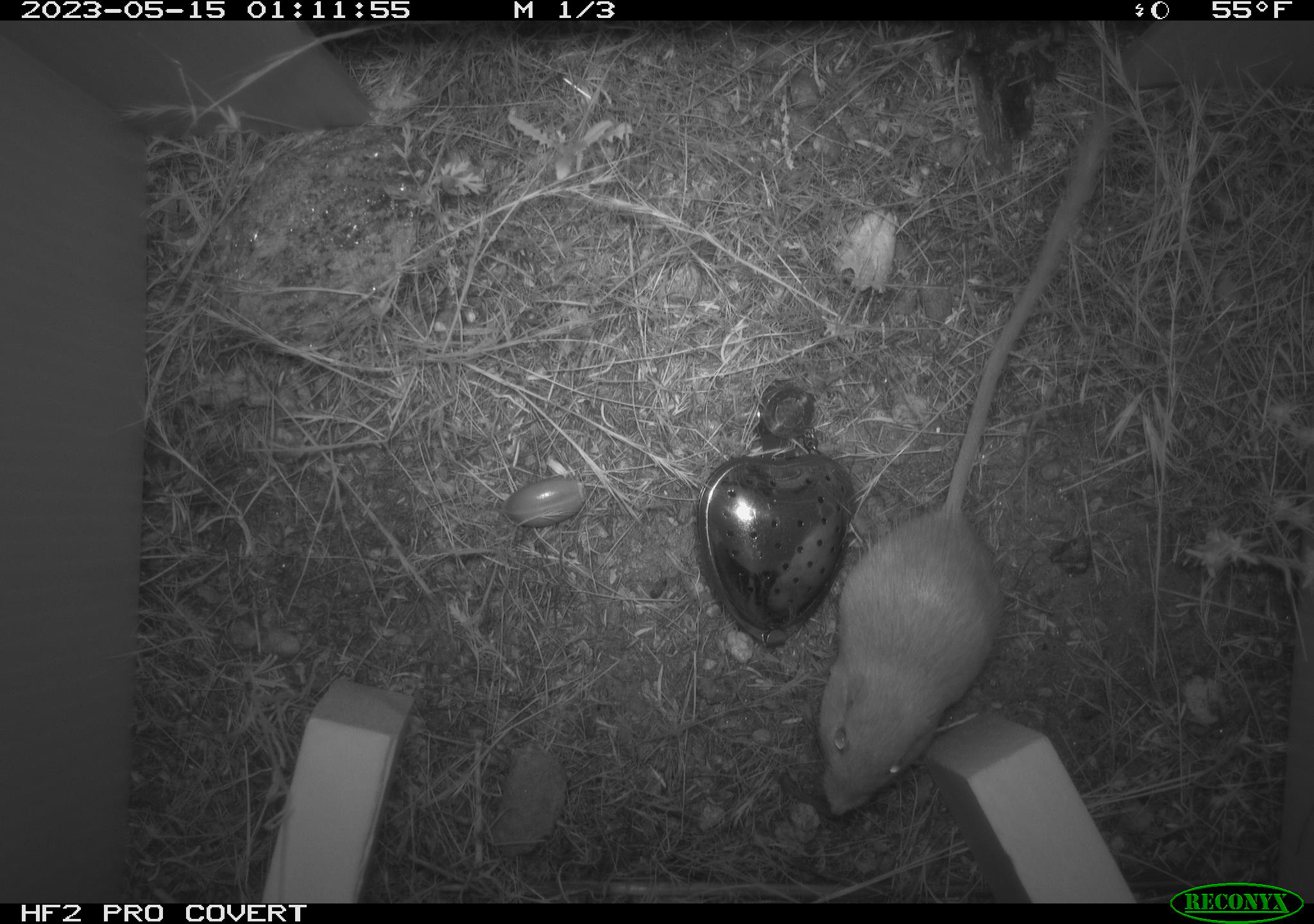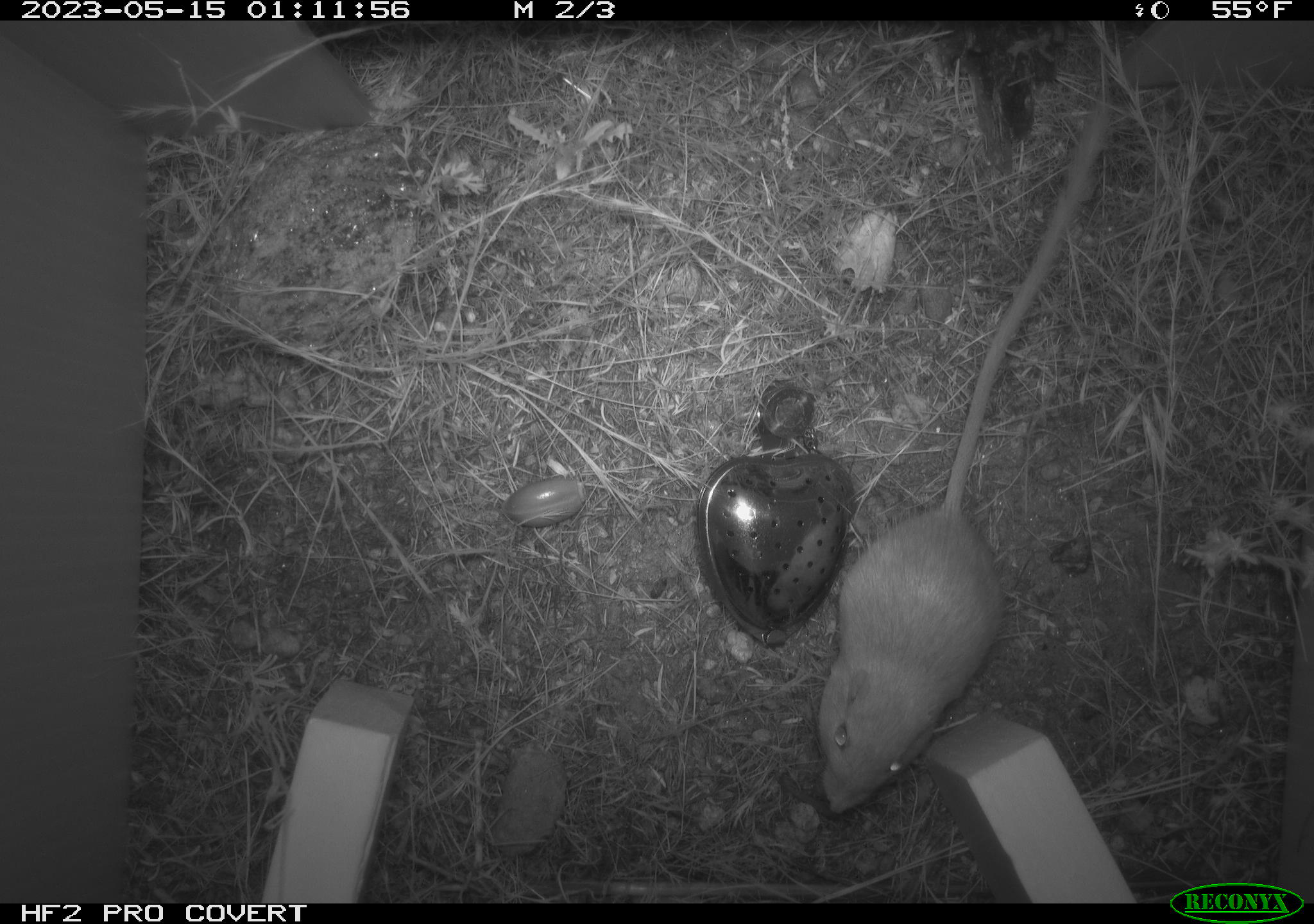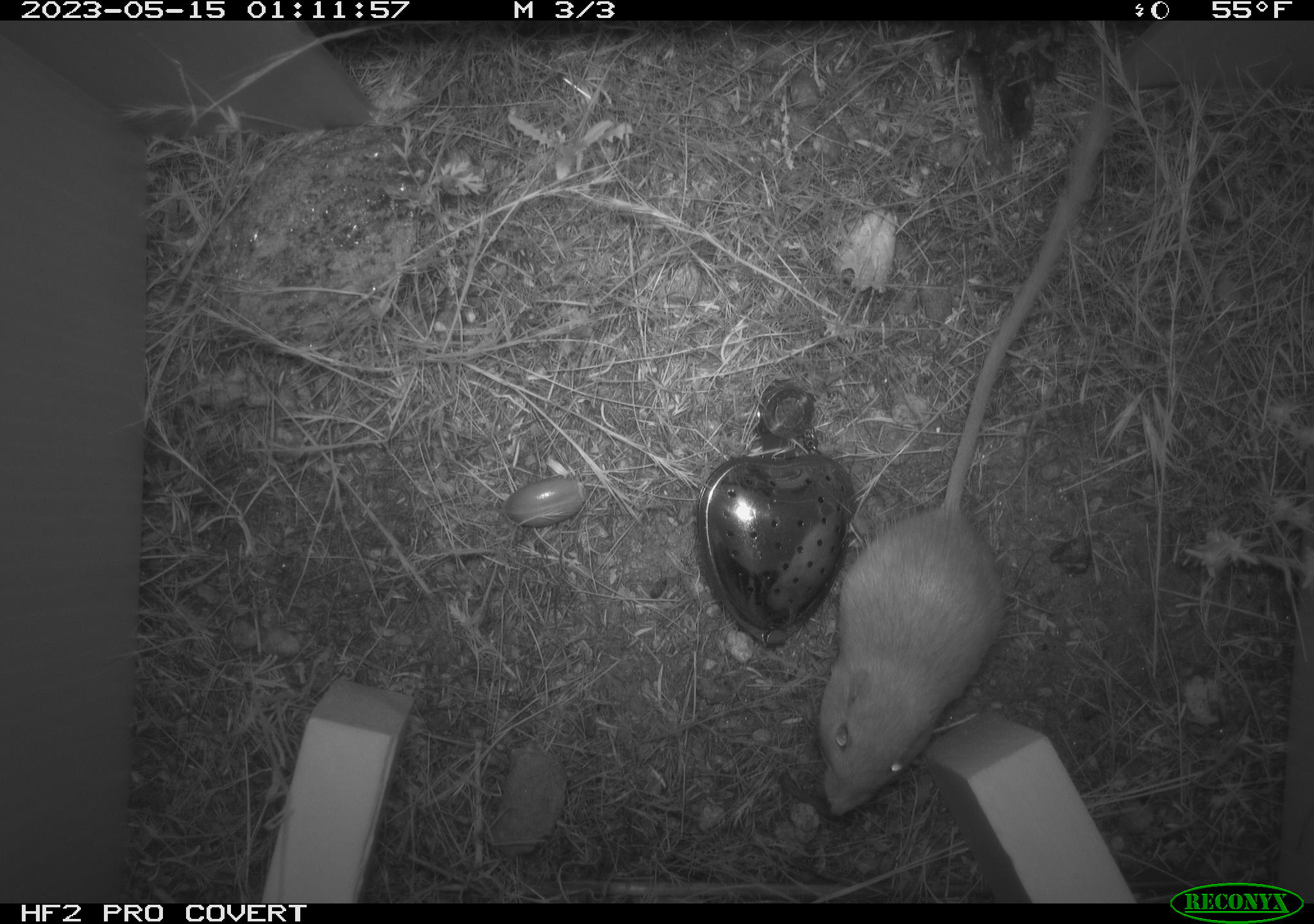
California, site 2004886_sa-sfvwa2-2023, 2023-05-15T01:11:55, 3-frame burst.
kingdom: Animalia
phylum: Chordata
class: Mammalia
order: Rodentia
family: Heteromyidae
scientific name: Heteromyidae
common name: kangaroo rats and pocket mice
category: heteromyidae family